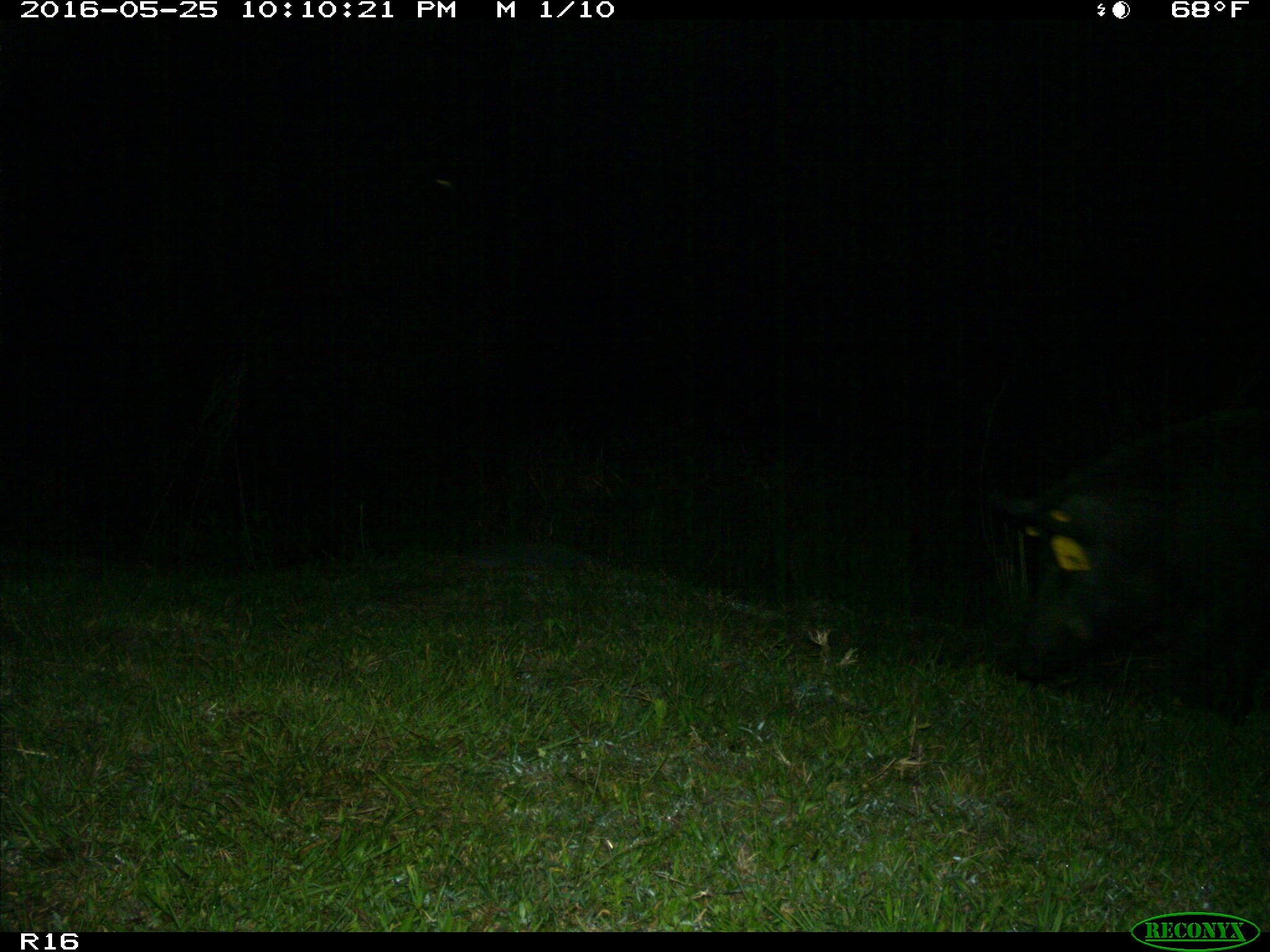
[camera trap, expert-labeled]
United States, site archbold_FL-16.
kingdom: Animalia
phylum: Chordata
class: Mammalia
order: Artiodactyla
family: Suidae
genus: Sus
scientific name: Sus scrofa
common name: wild boar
Sus scrofa (wild boar).